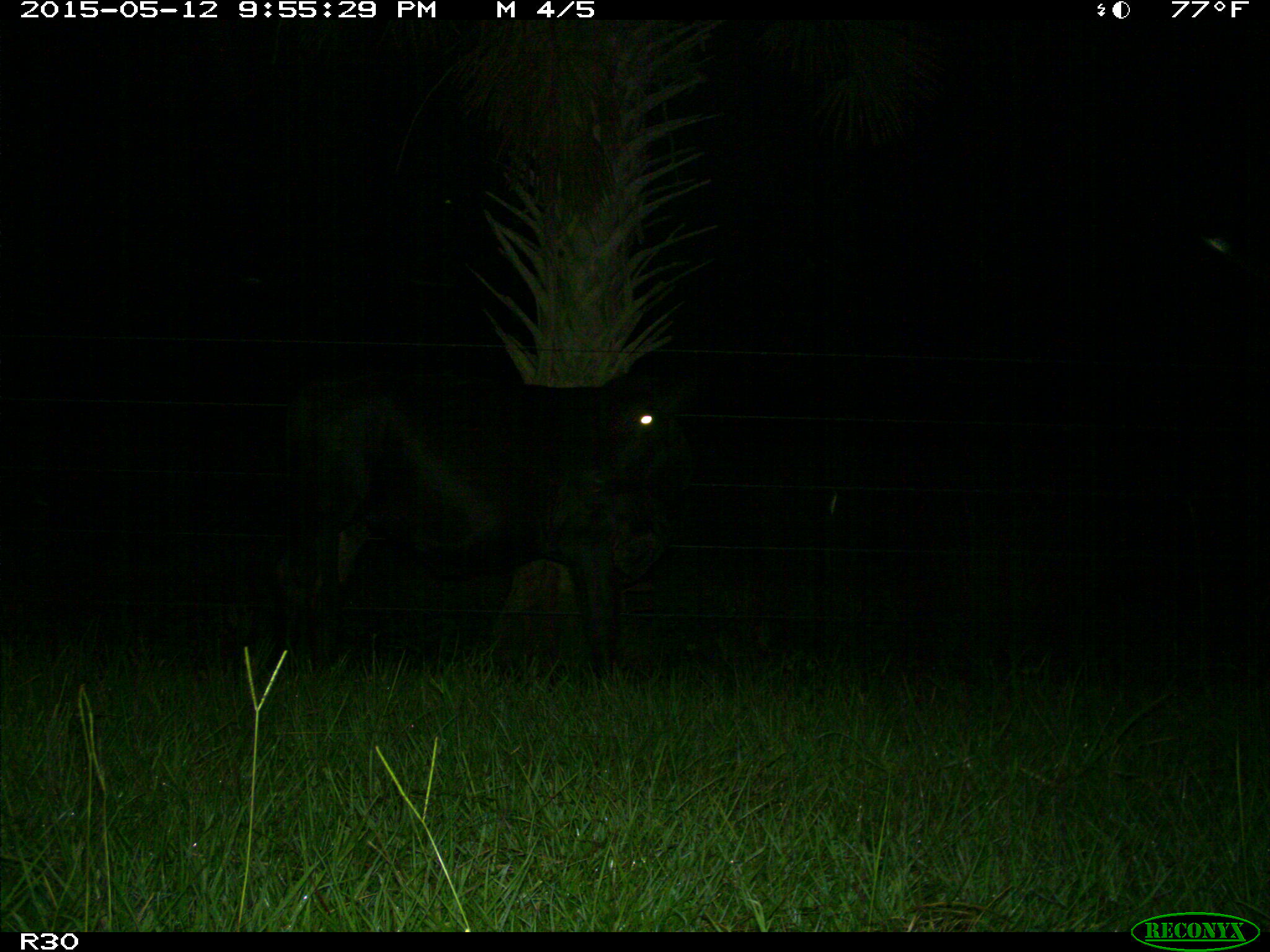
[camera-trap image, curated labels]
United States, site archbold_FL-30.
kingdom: Animalia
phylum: Chordata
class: Mammalia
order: Artiodactyla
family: Bovidae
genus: Bos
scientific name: Bos taurus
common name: domestic cow